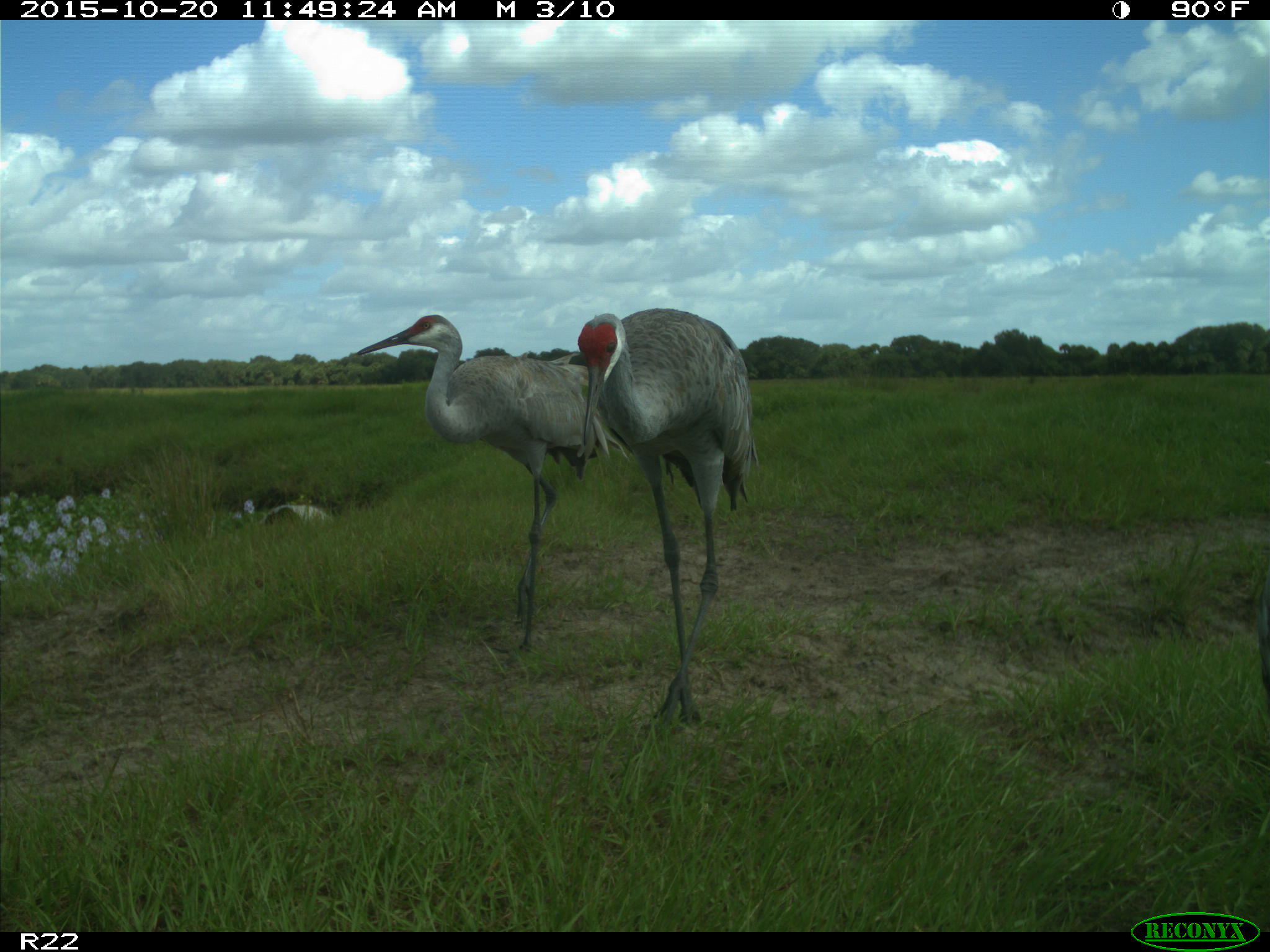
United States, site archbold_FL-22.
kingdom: Animalia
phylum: Chordata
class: Aves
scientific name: Aves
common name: birds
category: unidentified bird